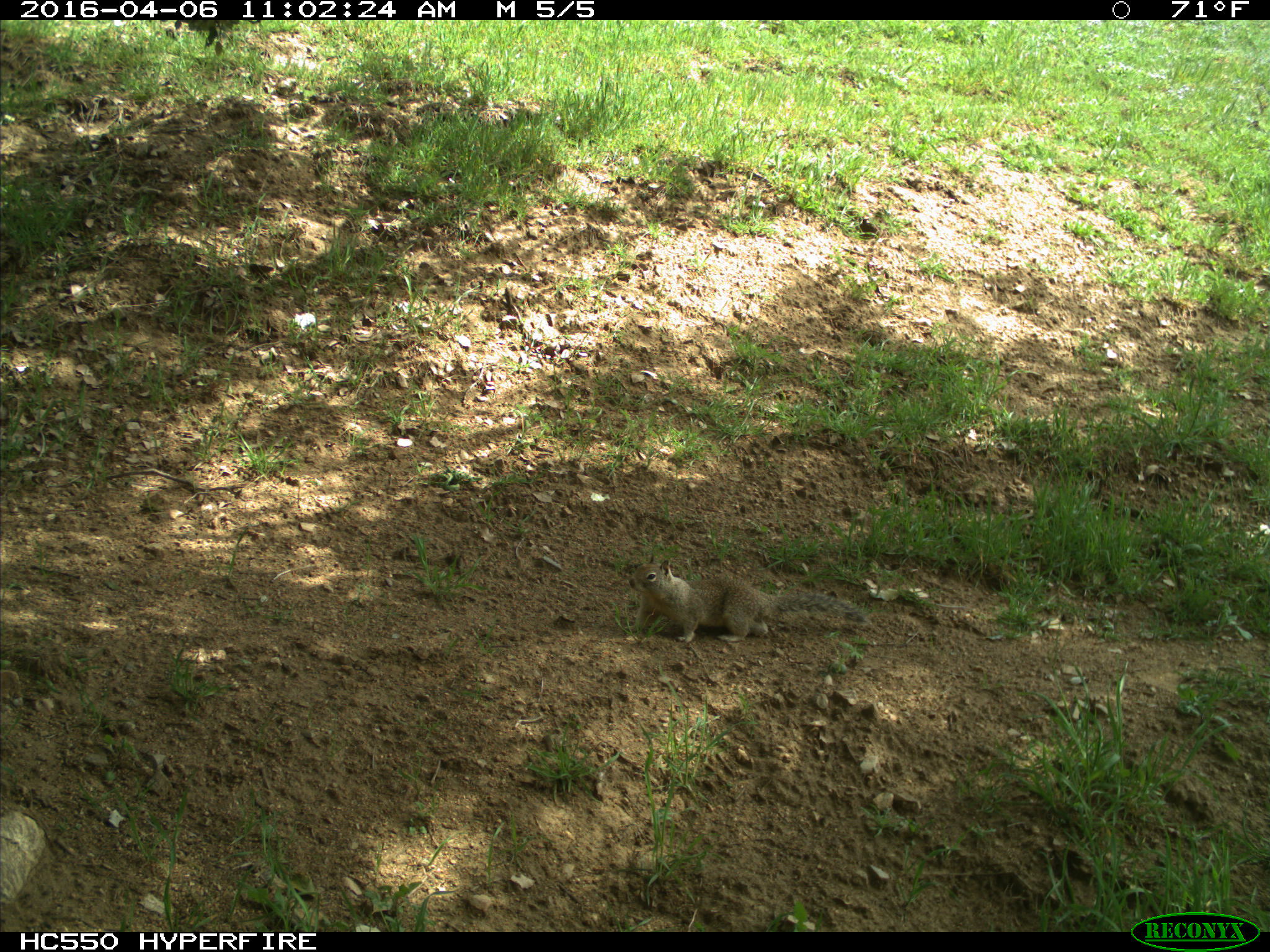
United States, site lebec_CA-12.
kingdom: Animalia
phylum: Chordata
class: Mammalia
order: Rodentia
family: Sciuridae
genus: Otospermophilus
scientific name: Otospermophilus beecheyi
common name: california ground squirrel